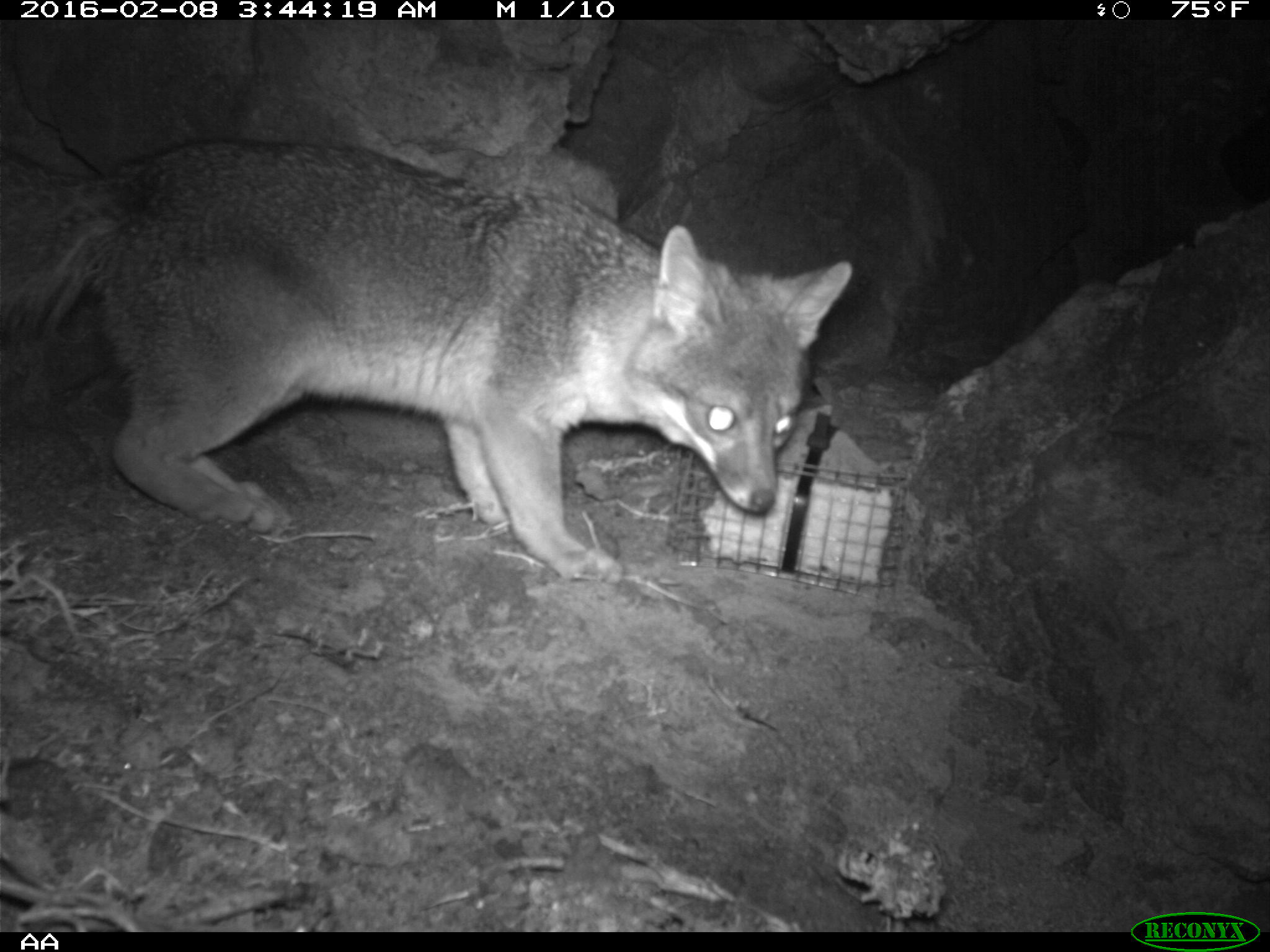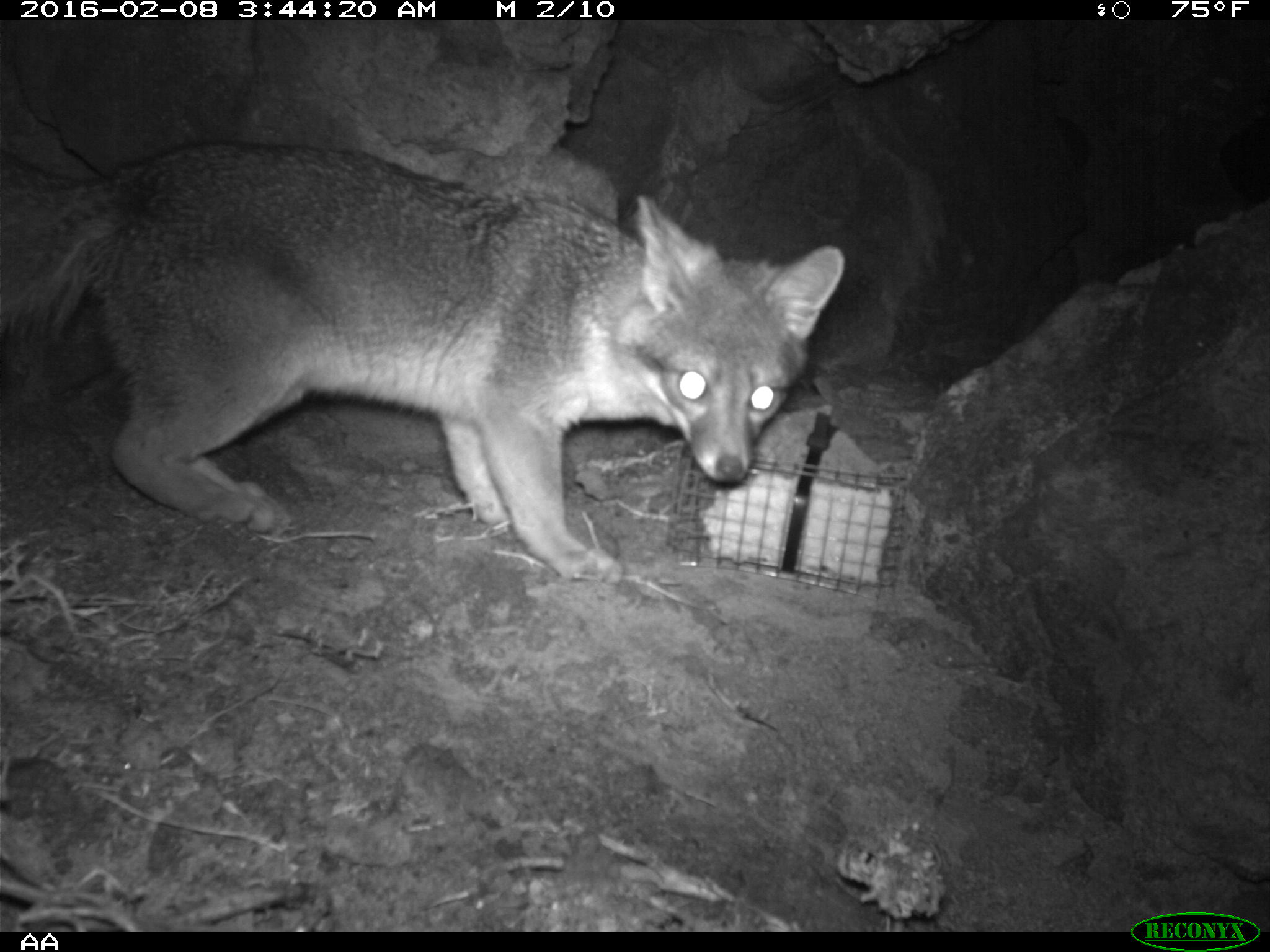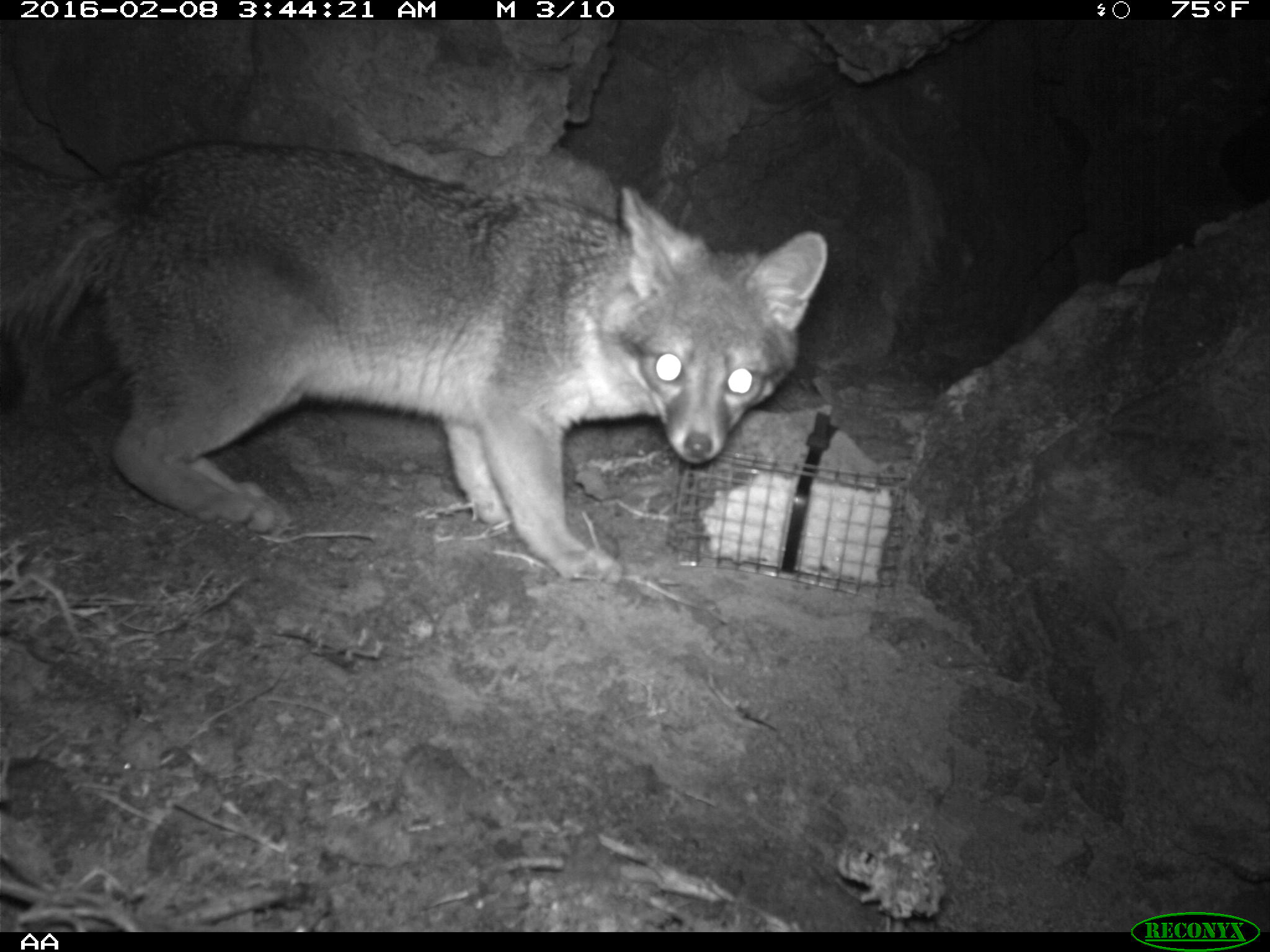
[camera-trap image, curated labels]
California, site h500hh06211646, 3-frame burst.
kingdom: Animalia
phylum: Chordata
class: Mammalia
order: Carnivora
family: Canidae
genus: Urocyon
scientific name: Urocyon littoralis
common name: island fox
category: fox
Fox (island fox) (Urocyon littoralis).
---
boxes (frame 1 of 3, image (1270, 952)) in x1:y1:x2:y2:
fox: 0:140:853:584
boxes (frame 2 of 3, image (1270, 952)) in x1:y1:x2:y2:
fox: 0:135:845:578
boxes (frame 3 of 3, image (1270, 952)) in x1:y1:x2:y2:
fox: 0:138:829:583